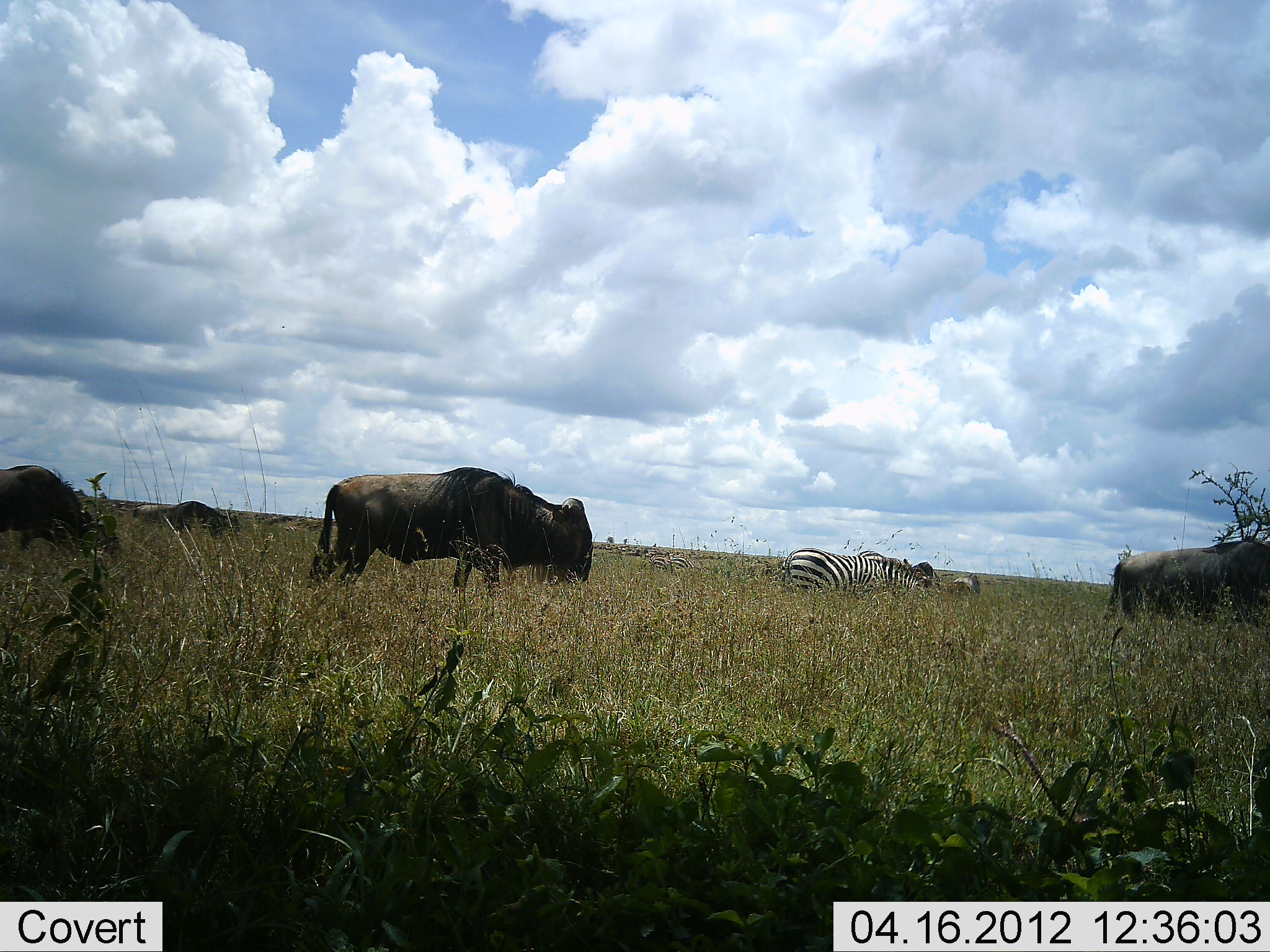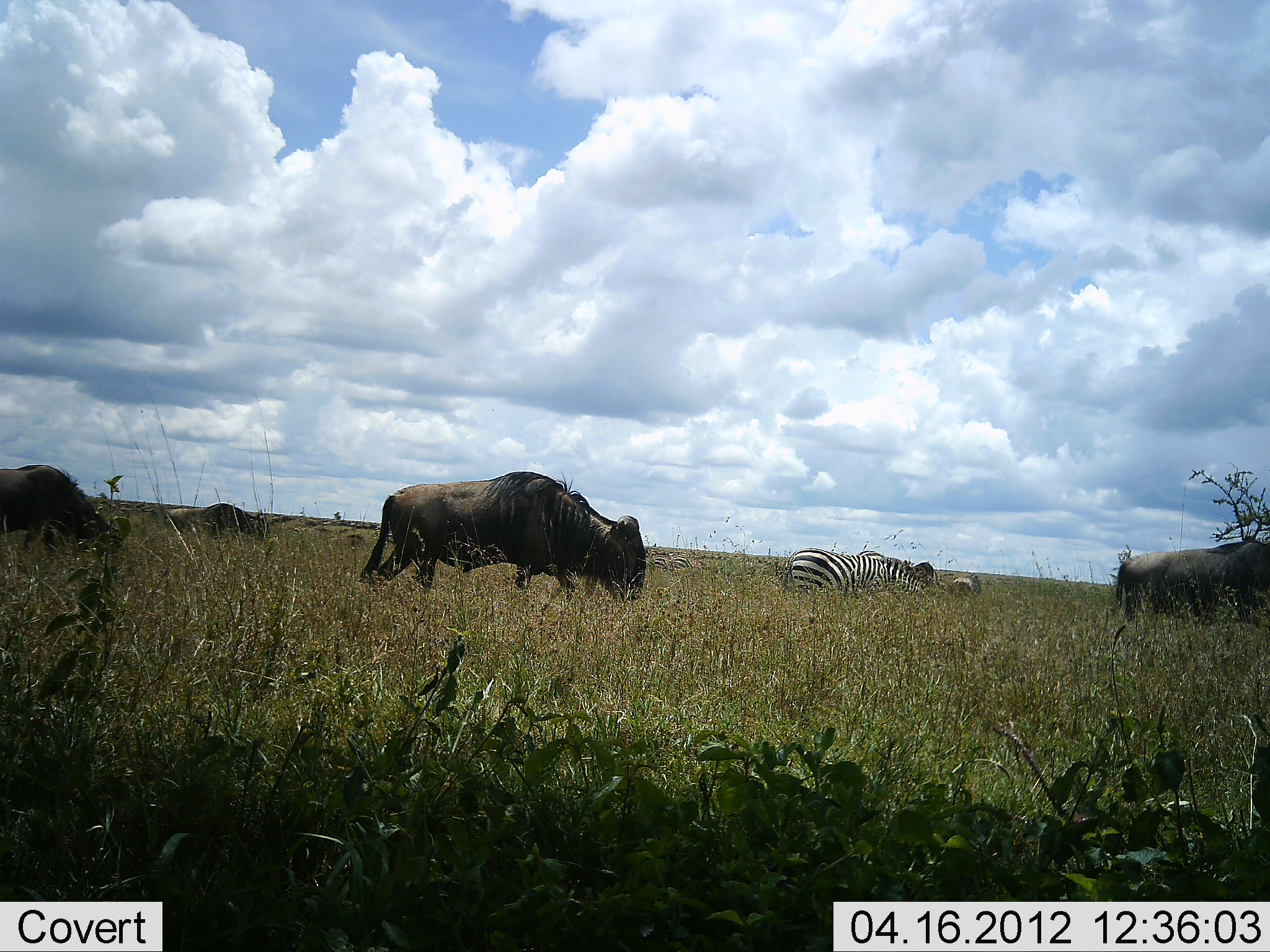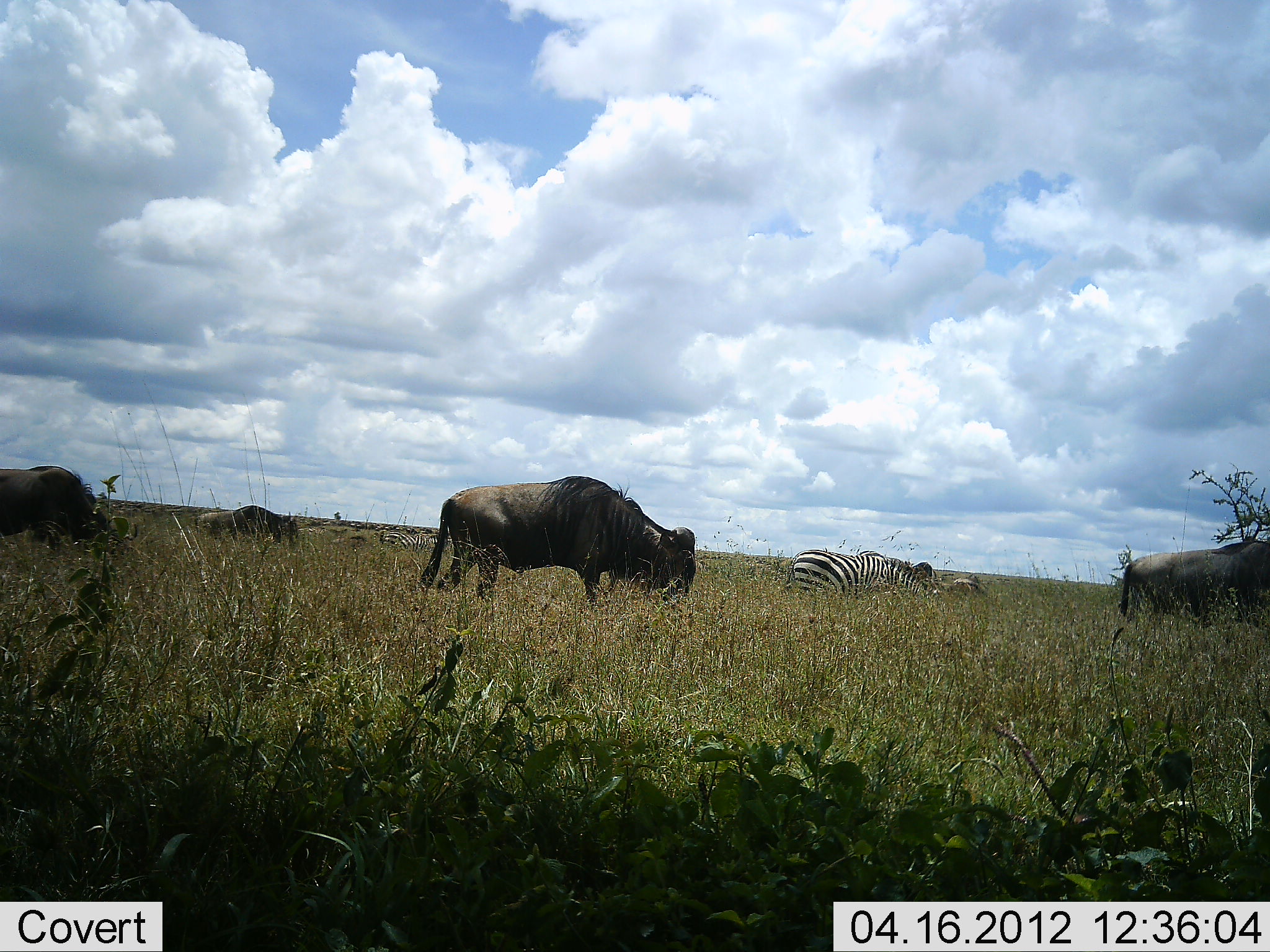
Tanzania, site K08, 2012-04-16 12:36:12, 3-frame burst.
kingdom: Animalia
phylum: Chordata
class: Mammalia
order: Artiodactyla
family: Bovidae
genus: Connochaetes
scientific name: Connochaetes taurinus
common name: blue wildebeest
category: wildebeest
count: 4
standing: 11%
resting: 6%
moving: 78%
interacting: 0%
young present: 0%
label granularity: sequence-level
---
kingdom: Animalia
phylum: Chordata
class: Mammalia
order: Perissodactyla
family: Equidae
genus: Equus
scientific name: Equus quagga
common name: plains zebra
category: zebra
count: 1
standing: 18%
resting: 0%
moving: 24%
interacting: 0%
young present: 6%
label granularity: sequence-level